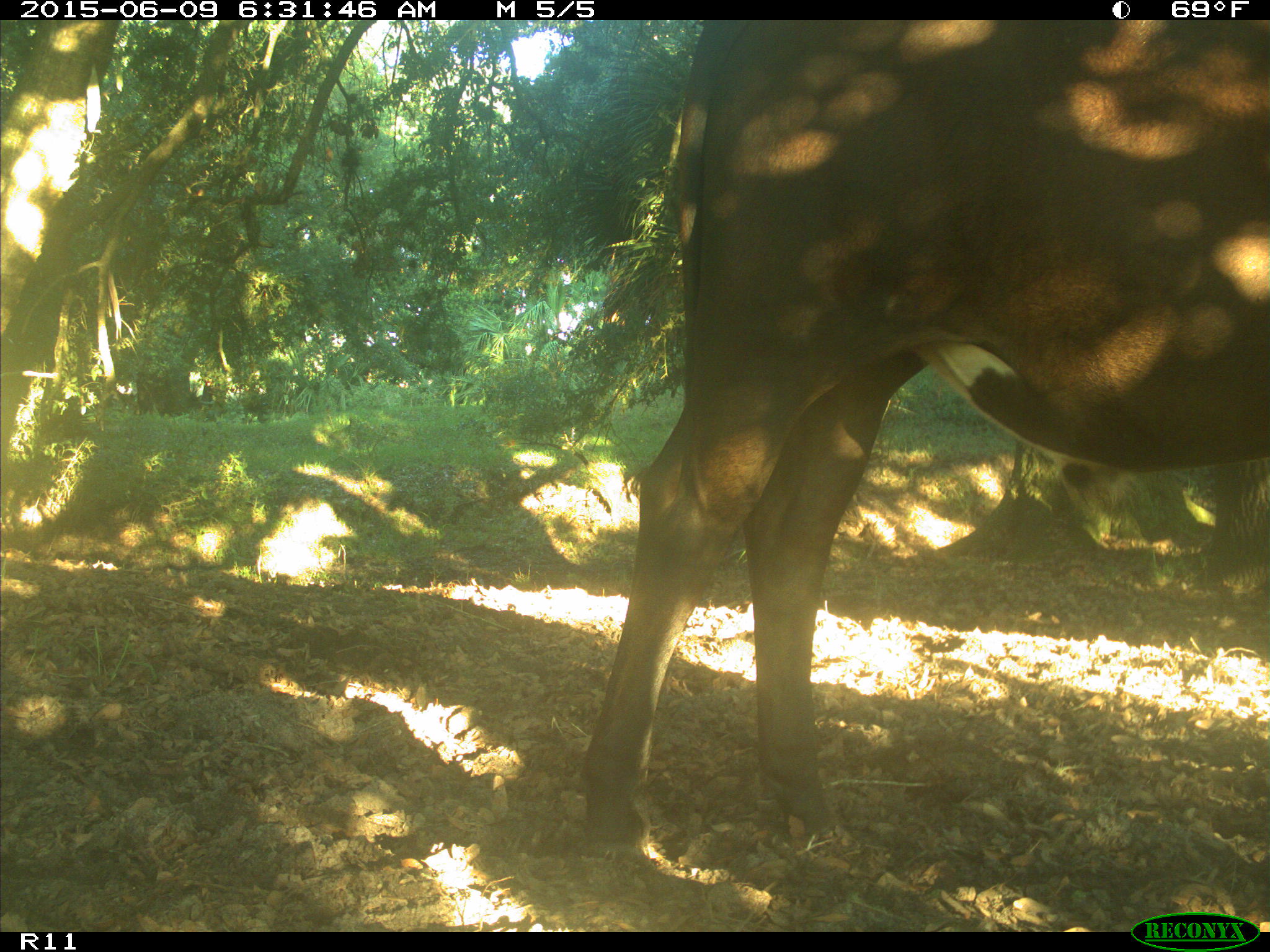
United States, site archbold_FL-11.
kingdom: Animalia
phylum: Chordata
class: Mammalia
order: Artiodactyla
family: Bovidae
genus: Bos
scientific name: Bos taurus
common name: domestic cow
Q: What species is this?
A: Bos taurus (domestic cow).